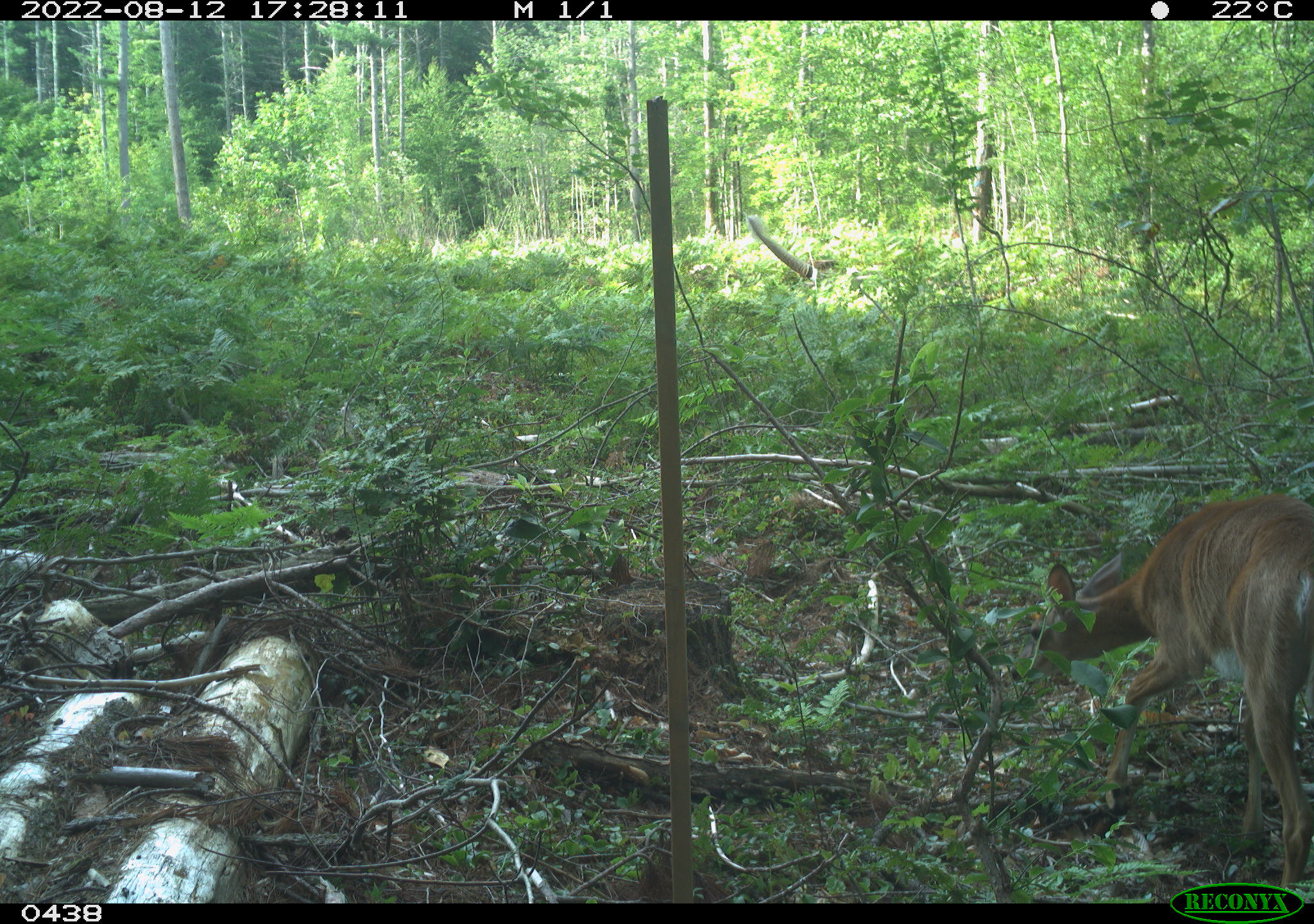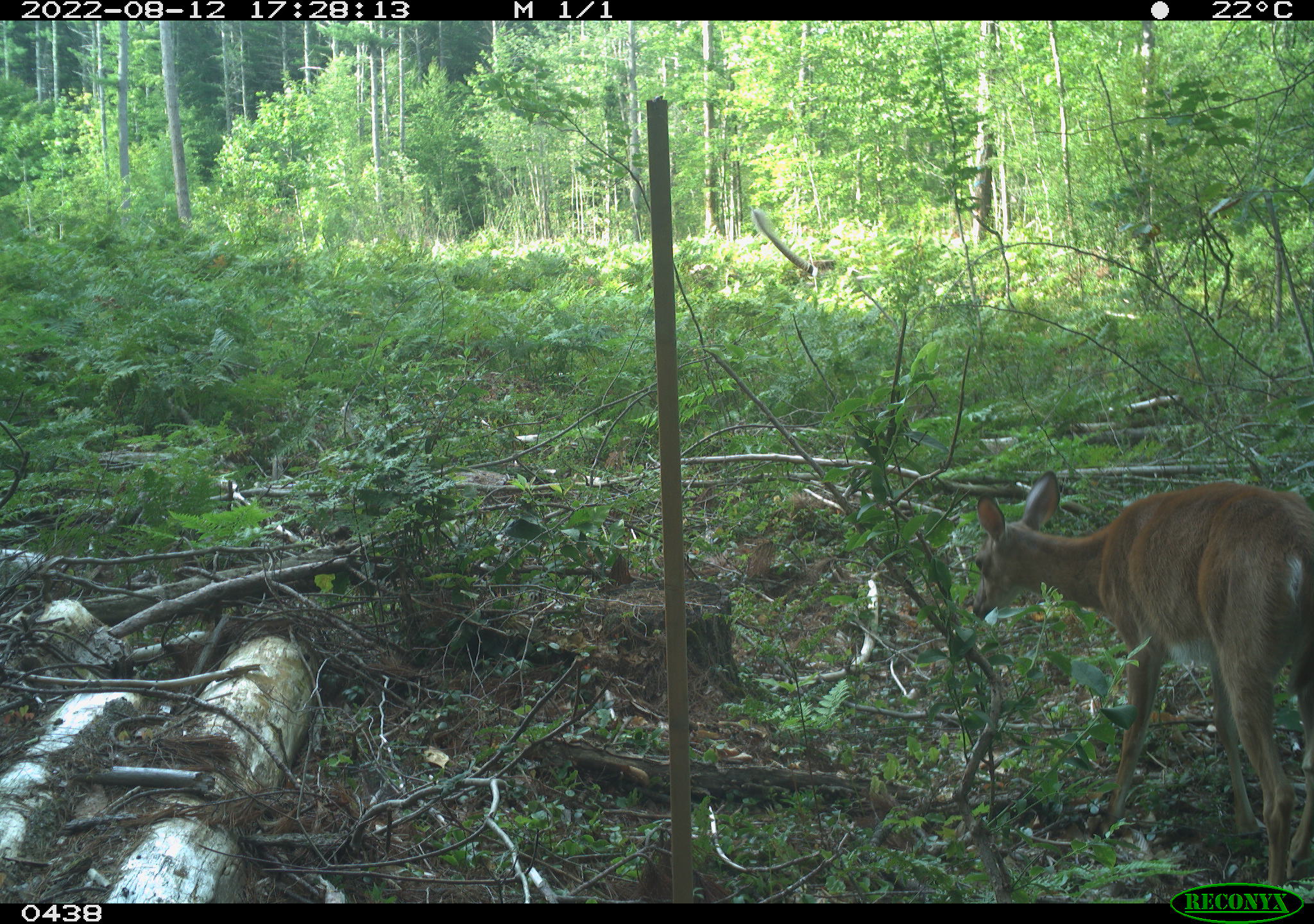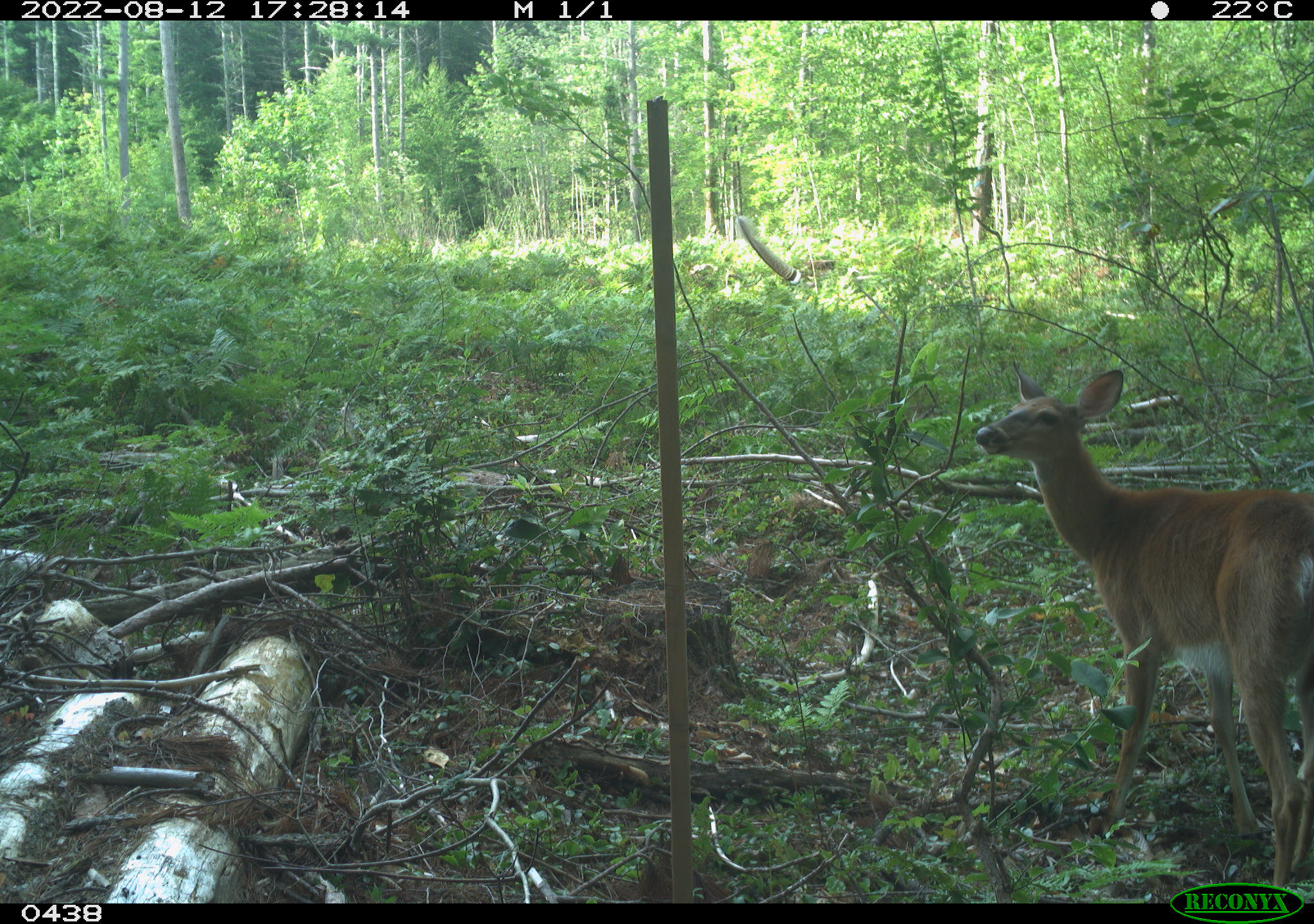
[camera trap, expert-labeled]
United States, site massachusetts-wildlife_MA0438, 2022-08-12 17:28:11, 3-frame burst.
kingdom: Animalia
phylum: Chordata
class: Mammalia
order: Artiodactyla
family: Cervidae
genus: Odocoileus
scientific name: Odocoileus virginianus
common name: white-tailed deer